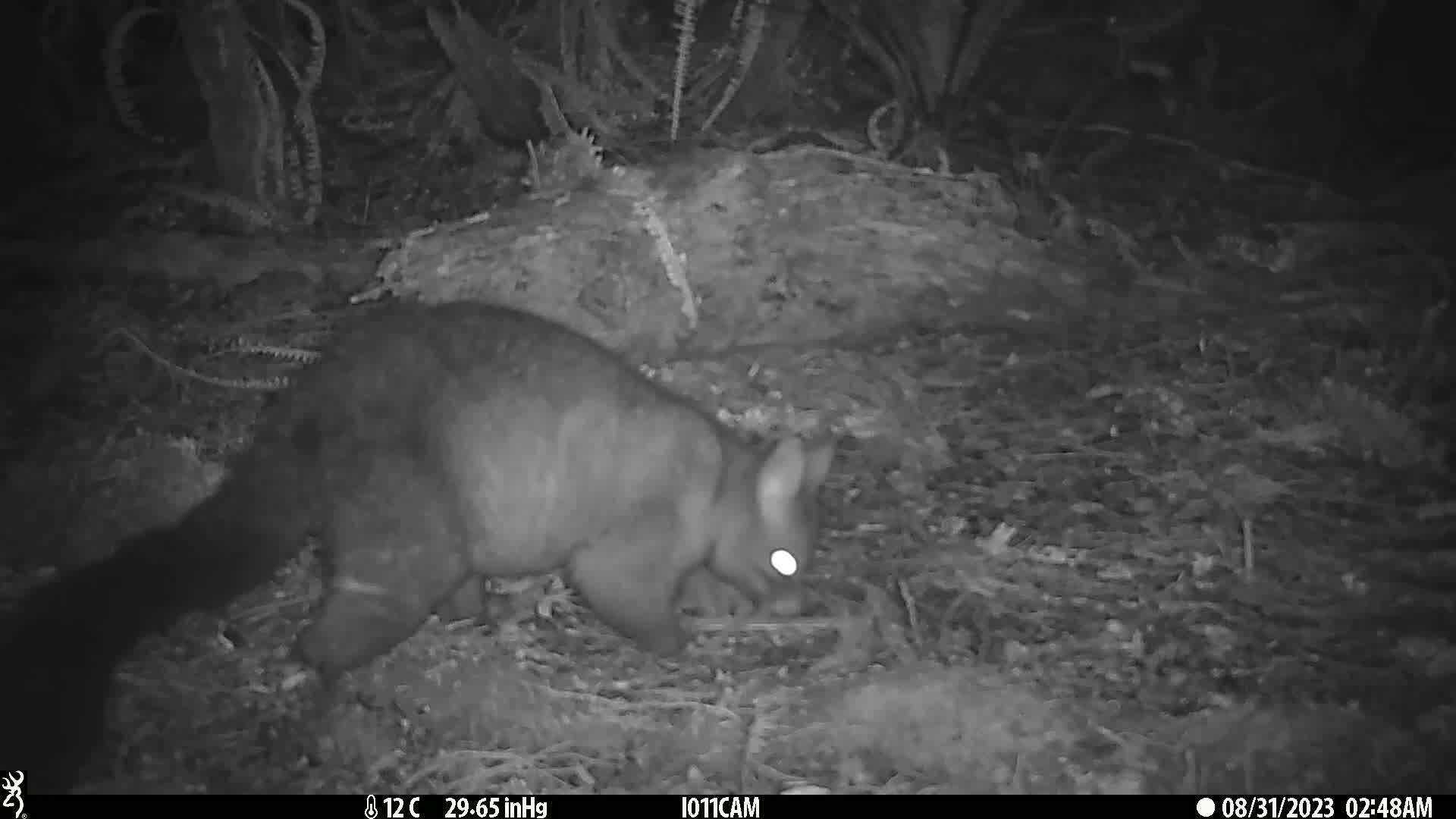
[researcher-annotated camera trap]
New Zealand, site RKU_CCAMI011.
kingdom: Animalia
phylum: Chordata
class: Mammalia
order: Diprotodontia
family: Phalangeridae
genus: Trichosurus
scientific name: Trichosurus vulpecula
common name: common brushtail possum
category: possum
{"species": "possum (common brushtail possum) (Trichosurus vulpecula)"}